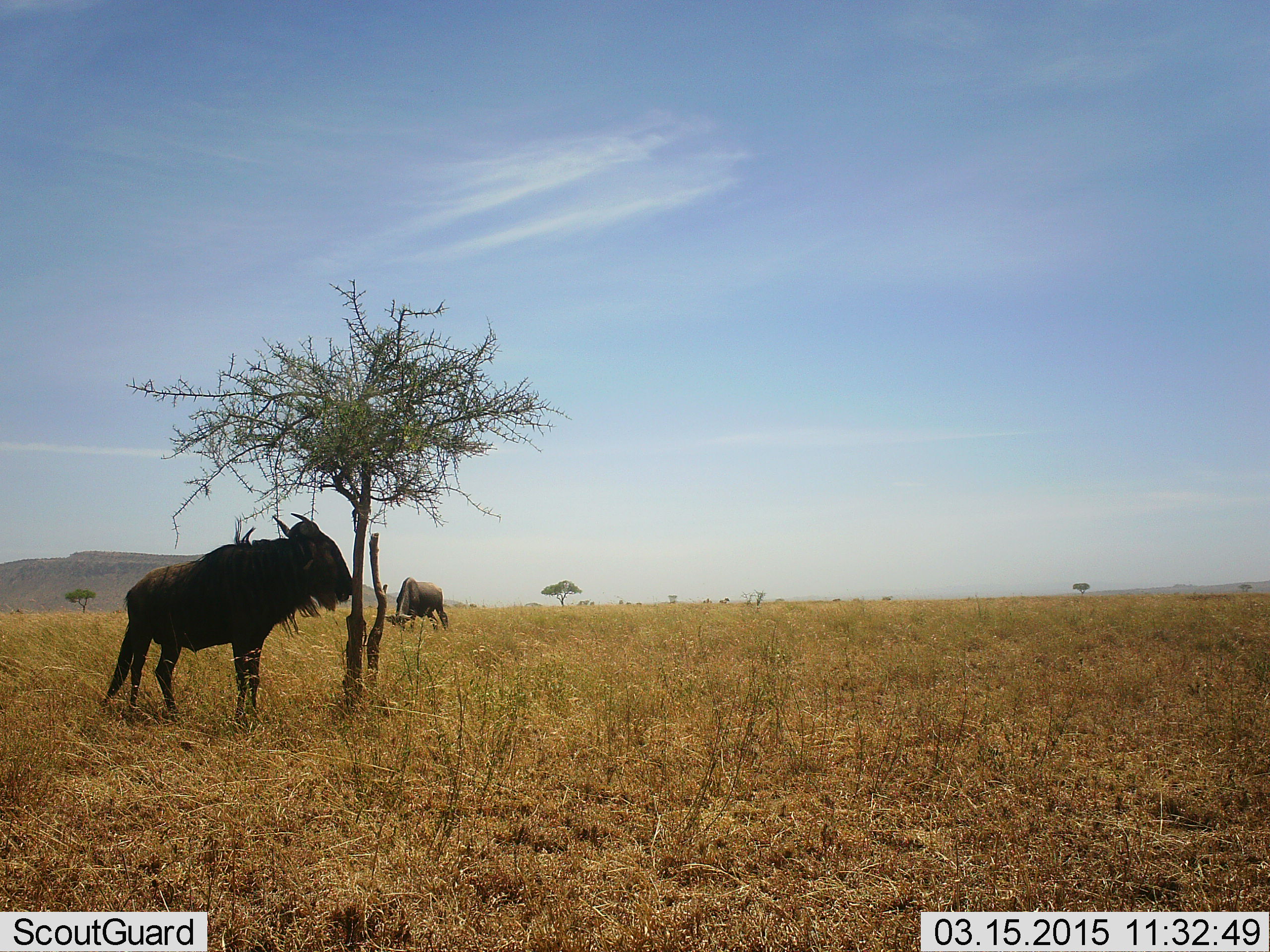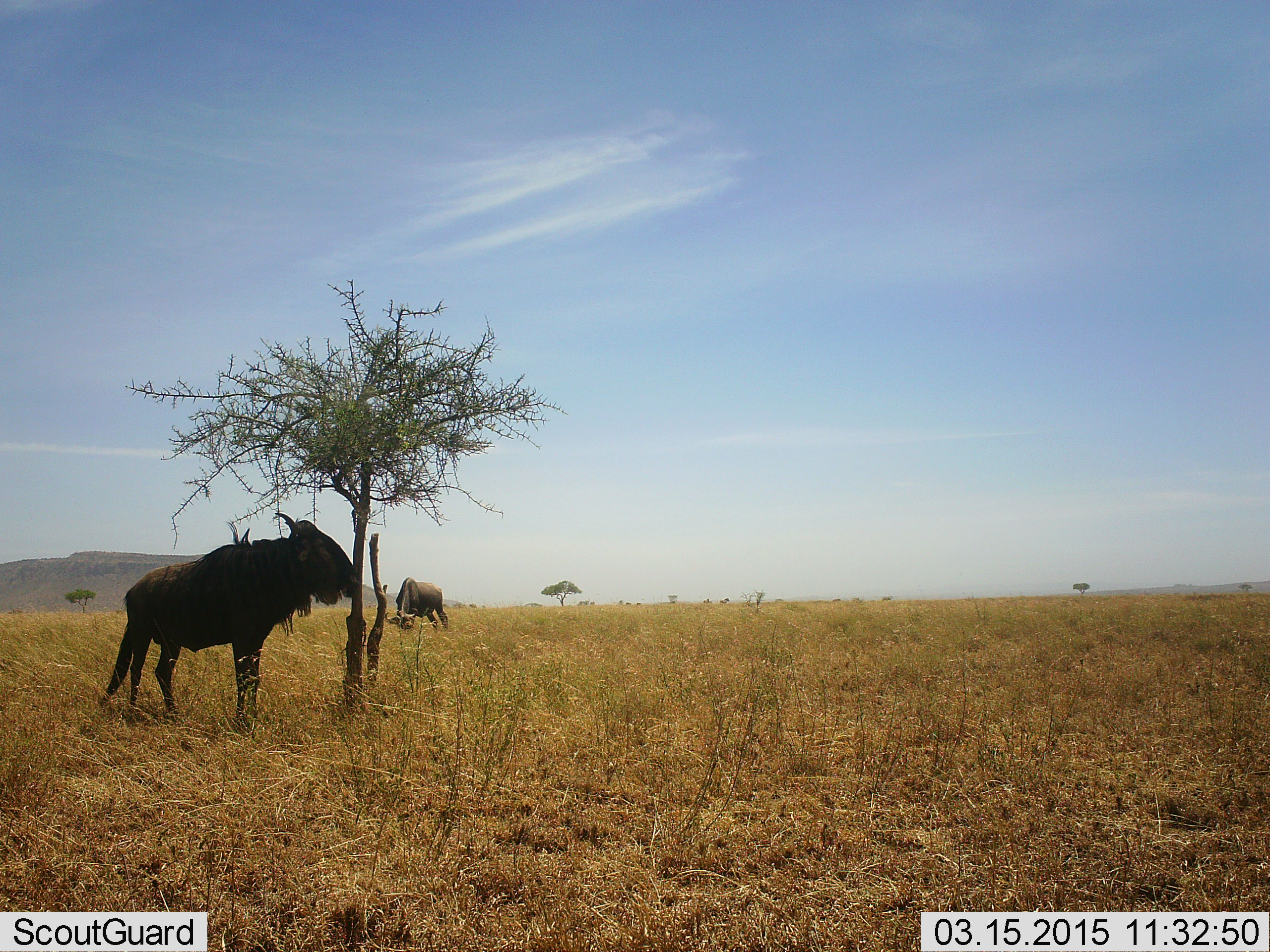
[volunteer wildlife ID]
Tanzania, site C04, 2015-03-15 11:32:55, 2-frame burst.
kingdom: Animalia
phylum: Chordata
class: Mammalia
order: Artiodactyla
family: Bovidae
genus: Connochaetes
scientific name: Connochaetes taurinus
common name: blue wildebeest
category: wildebeest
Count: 2.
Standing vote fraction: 50%.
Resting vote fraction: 10%.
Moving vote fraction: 0%.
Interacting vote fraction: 0%.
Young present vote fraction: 0%.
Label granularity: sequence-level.